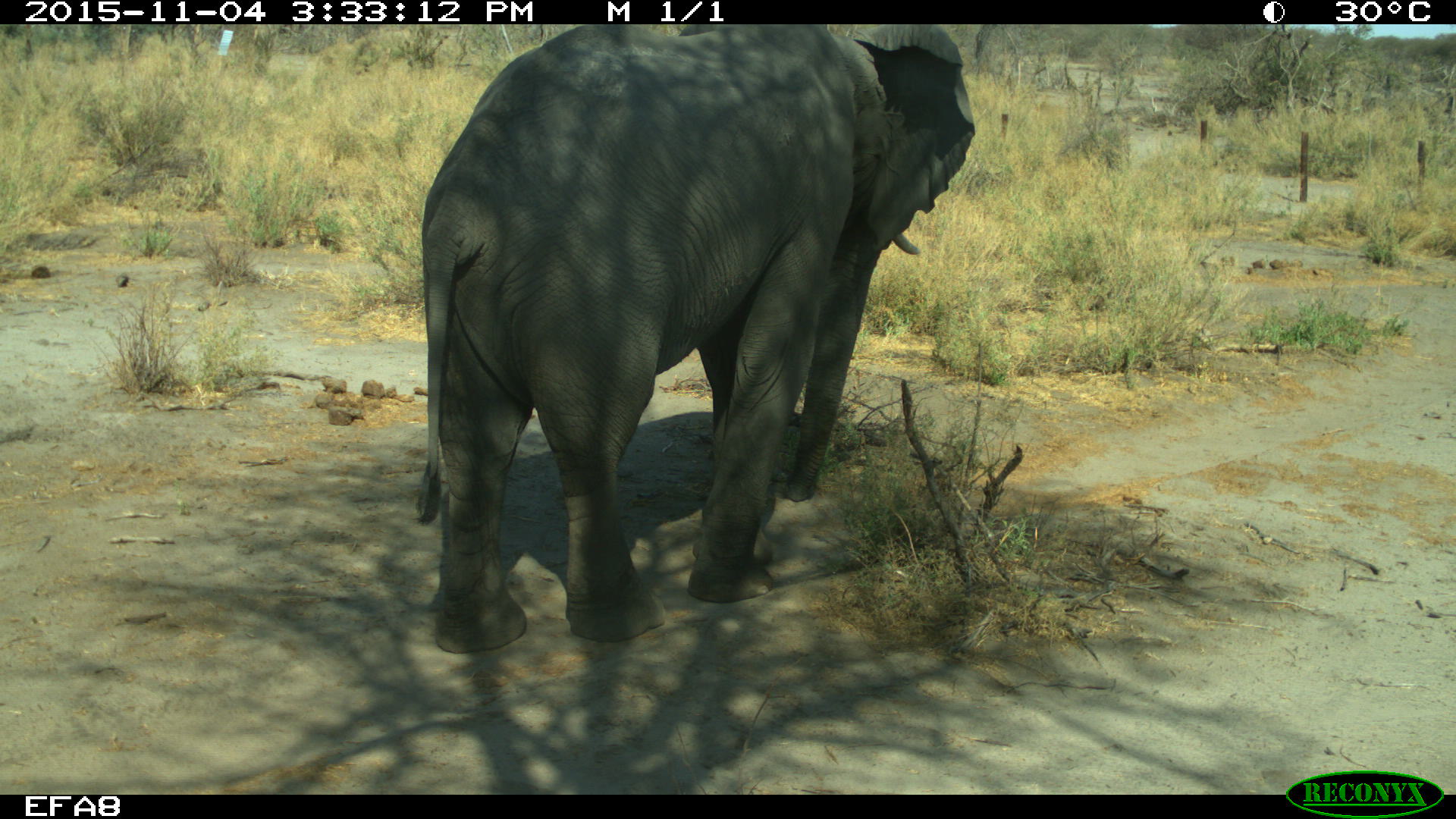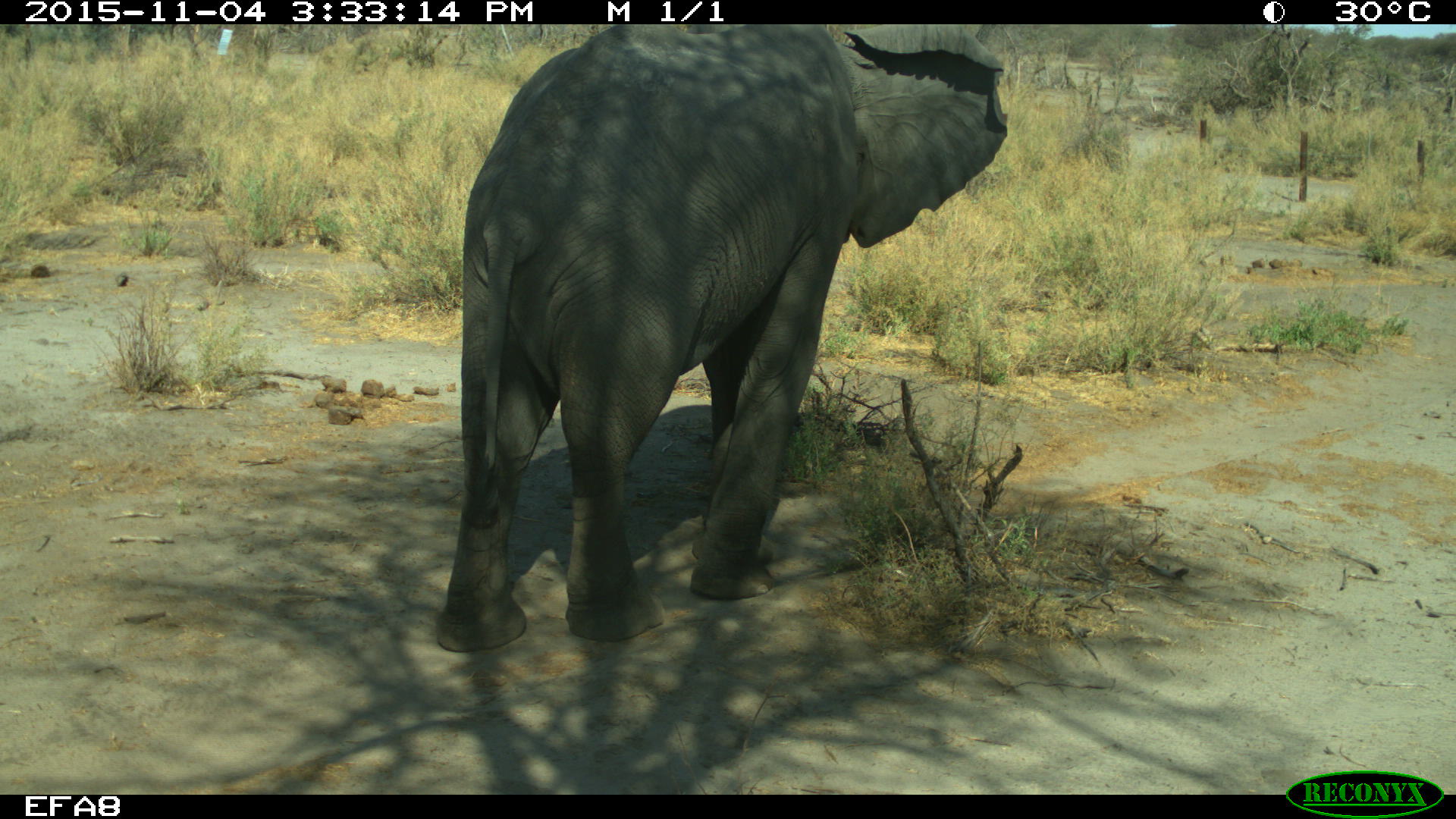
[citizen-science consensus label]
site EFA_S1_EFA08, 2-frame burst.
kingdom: Animalia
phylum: Chordata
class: Mammalia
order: Proboscidea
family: Elephantidae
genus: Loxodonta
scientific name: Loxodonta africana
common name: african bush elephant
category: elephant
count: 1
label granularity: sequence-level